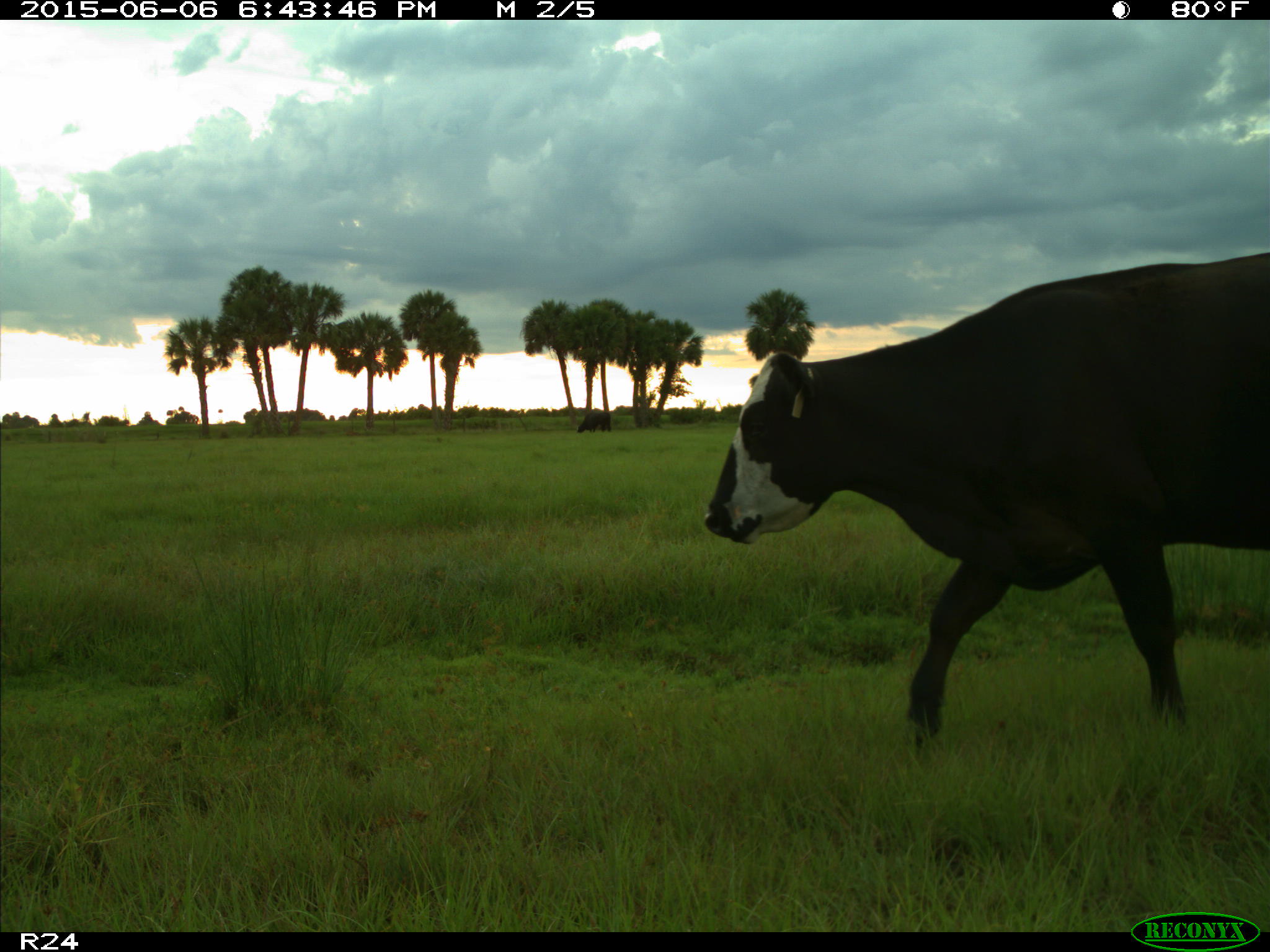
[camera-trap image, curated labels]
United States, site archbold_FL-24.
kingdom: Animalia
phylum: Chordata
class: Mammalia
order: Artiodactyla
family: Bovidae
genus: Bos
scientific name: Bos taurus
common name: domestic cow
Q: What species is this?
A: Bos taurus (domestic cow).